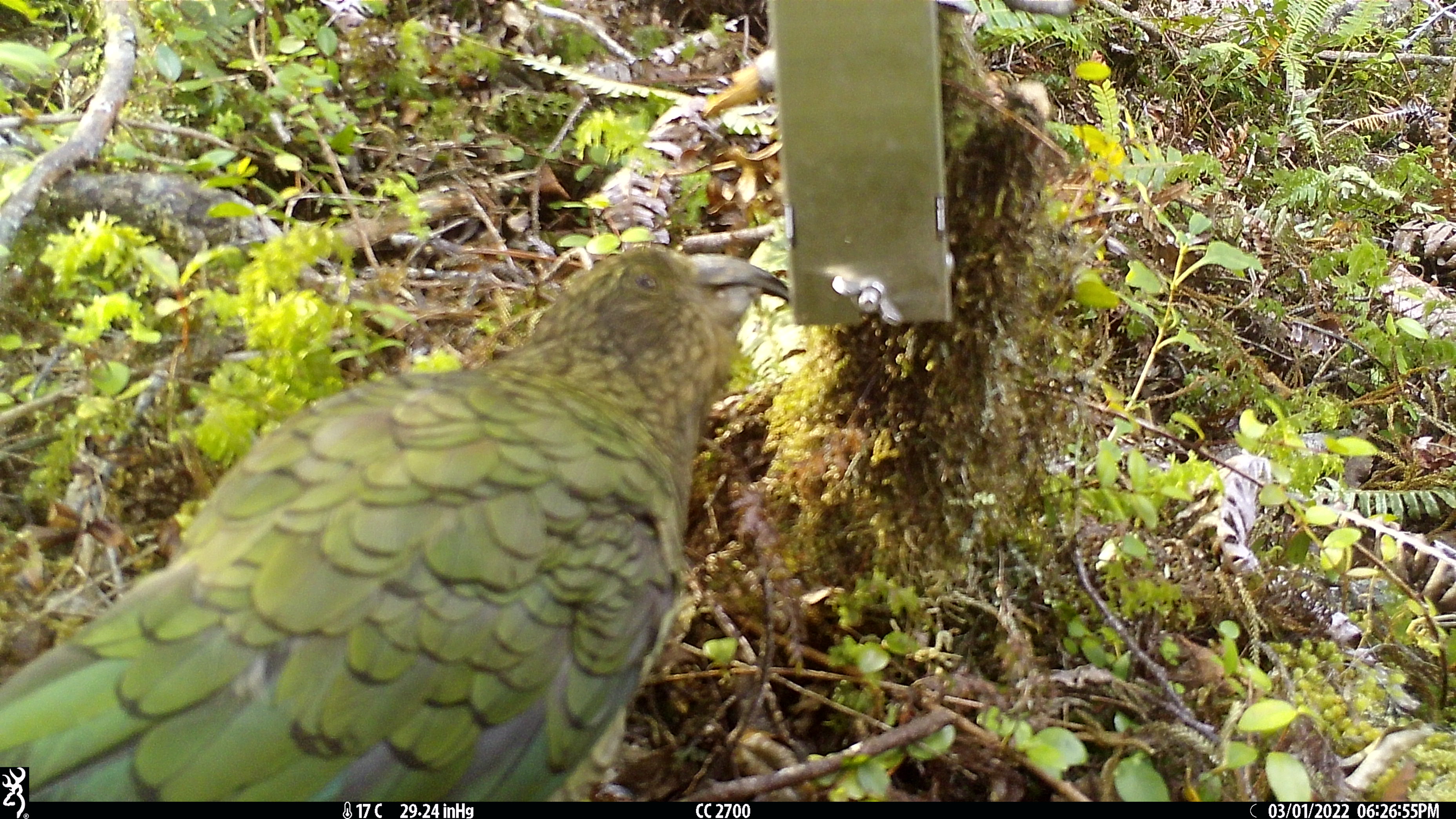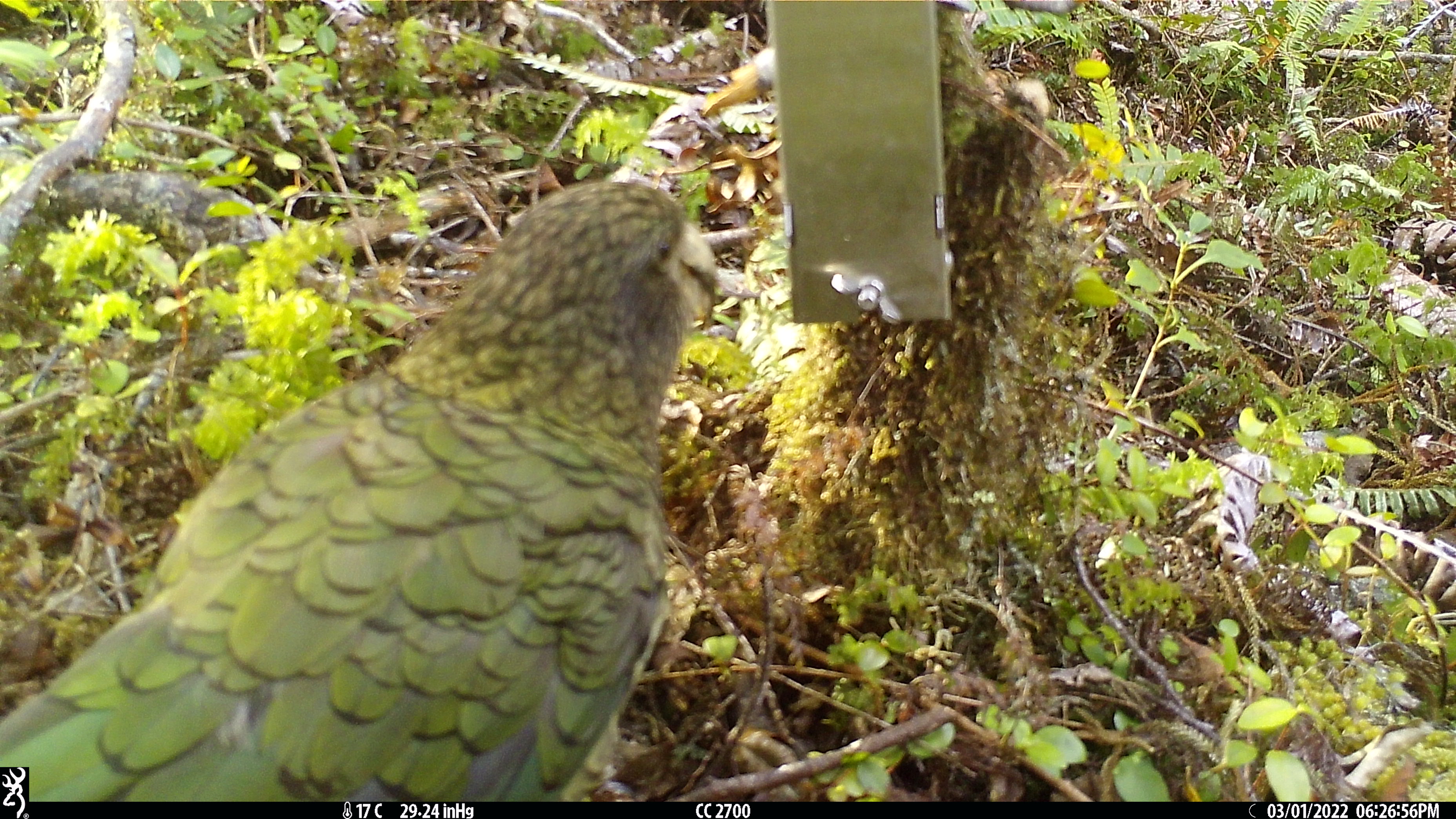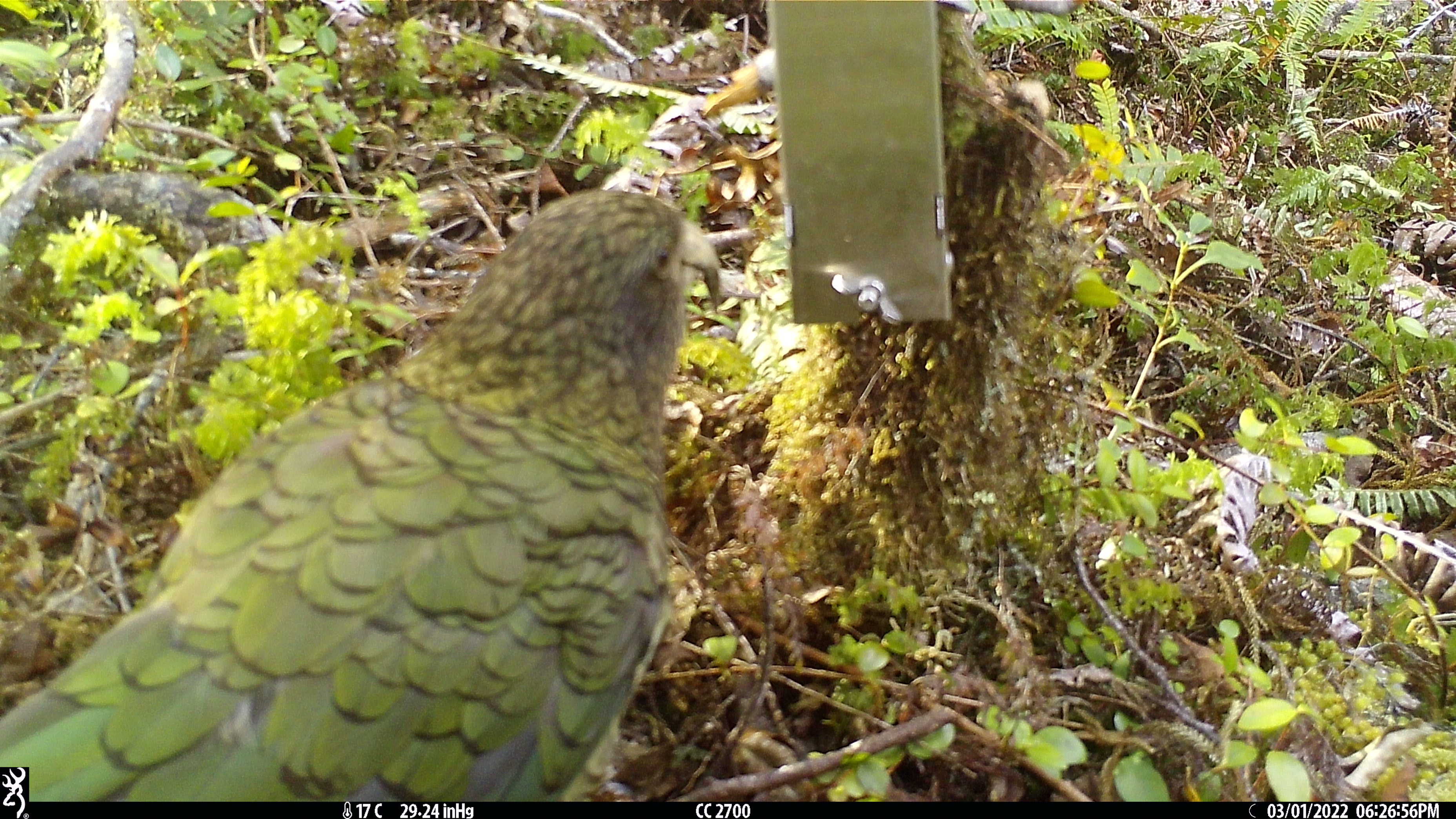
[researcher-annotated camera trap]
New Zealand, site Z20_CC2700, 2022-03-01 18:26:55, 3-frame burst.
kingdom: Animalia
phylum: Chordata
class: Aves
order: Psittaciformes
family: Strigopidae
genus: Nestor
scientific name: Nestor notabilis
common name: kea